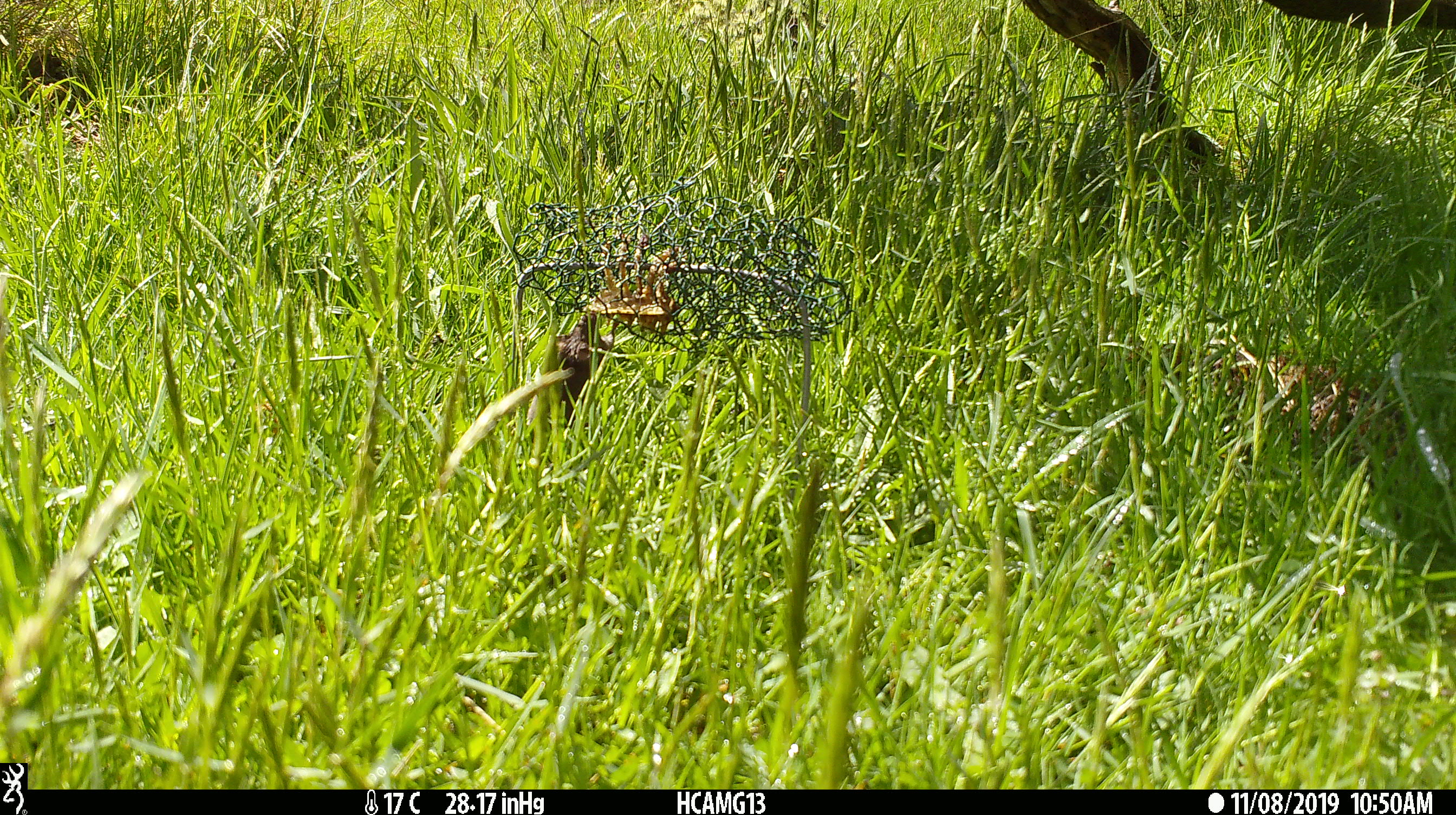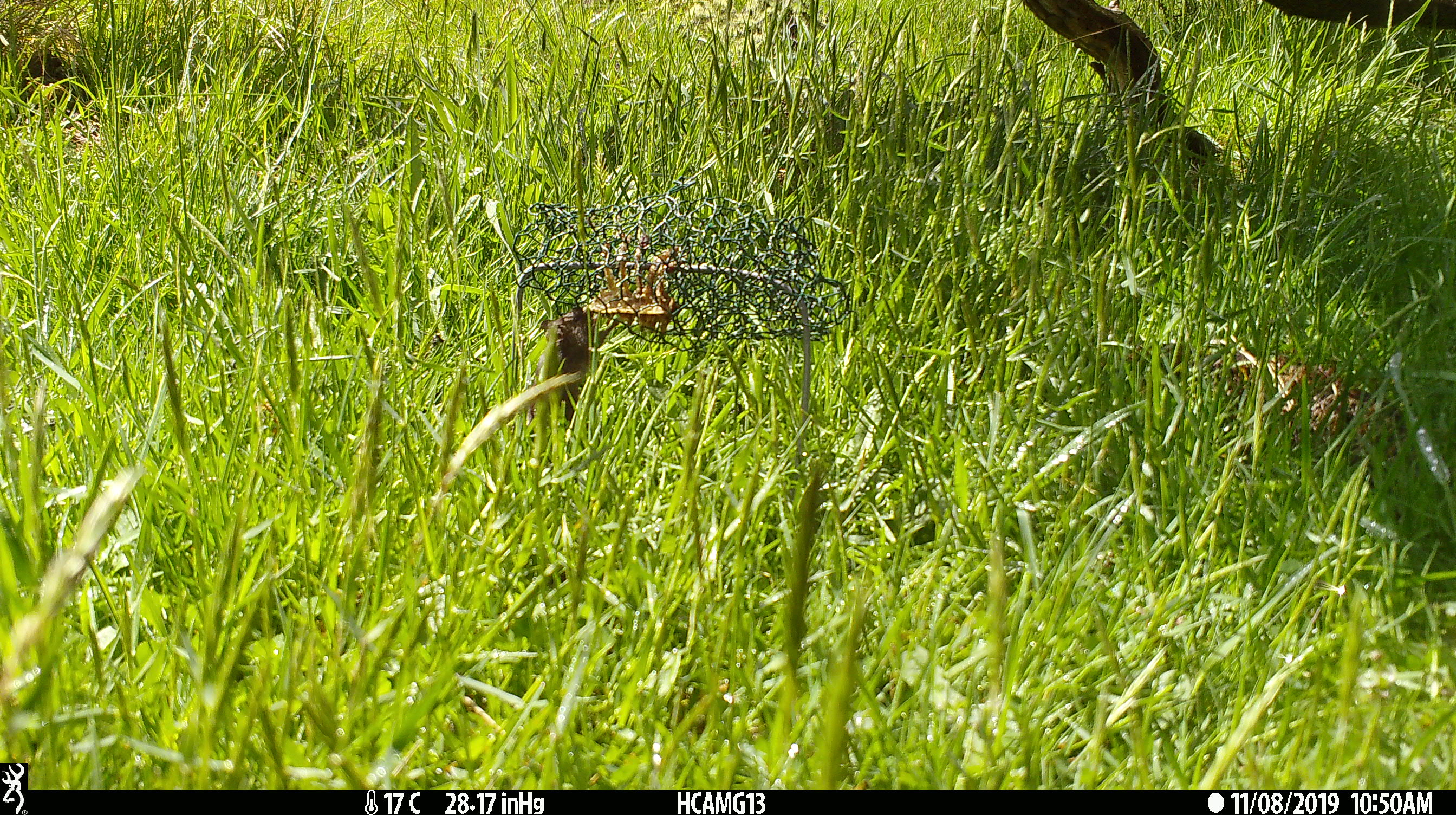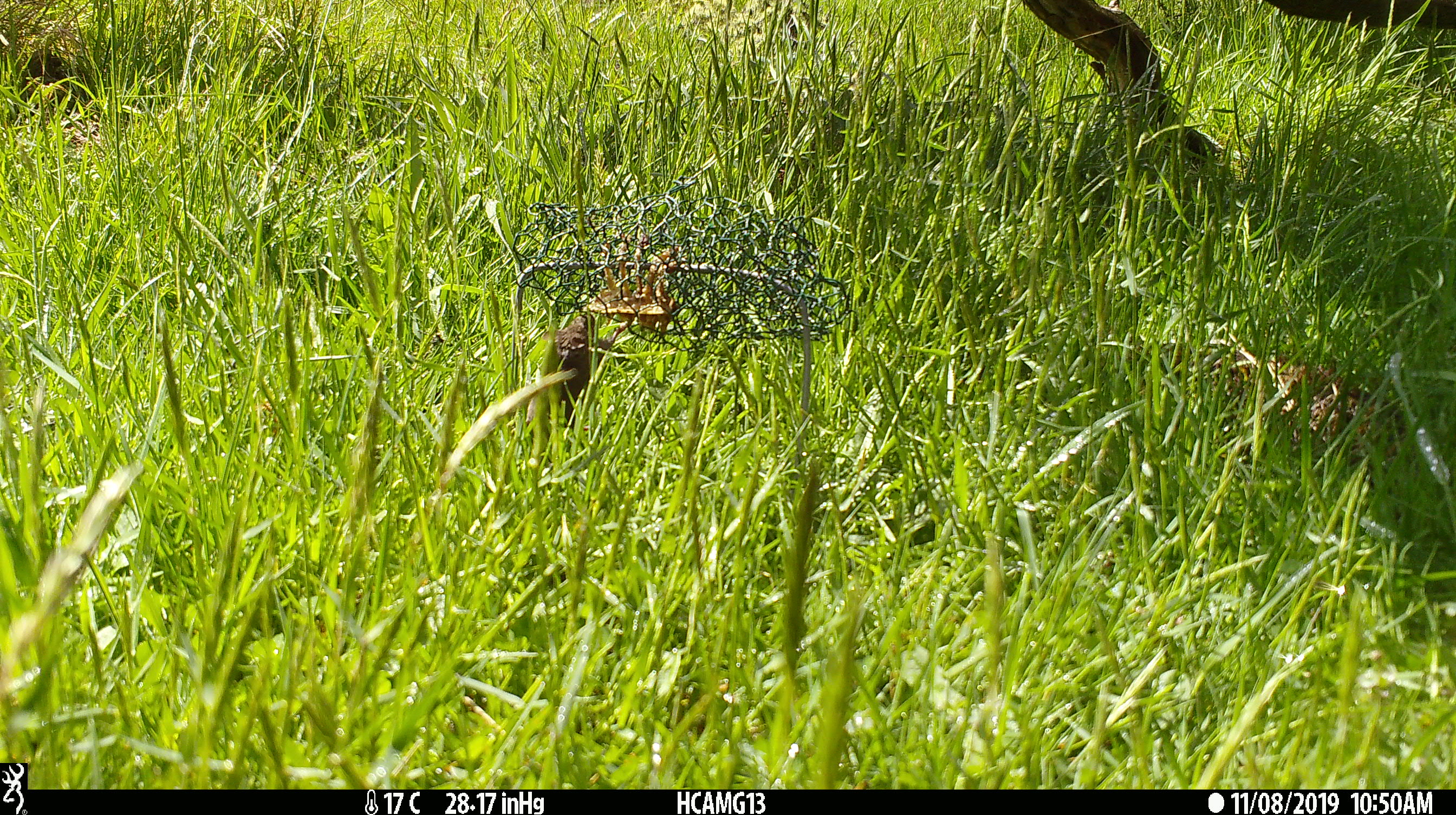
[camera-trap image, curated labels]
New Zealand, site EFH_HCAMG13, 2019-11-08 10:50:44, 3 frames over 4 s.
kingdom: Animalia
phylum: Chordata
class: Mammalia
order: Rodentia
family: Muridae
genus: Mus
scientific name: Mus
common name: mouse